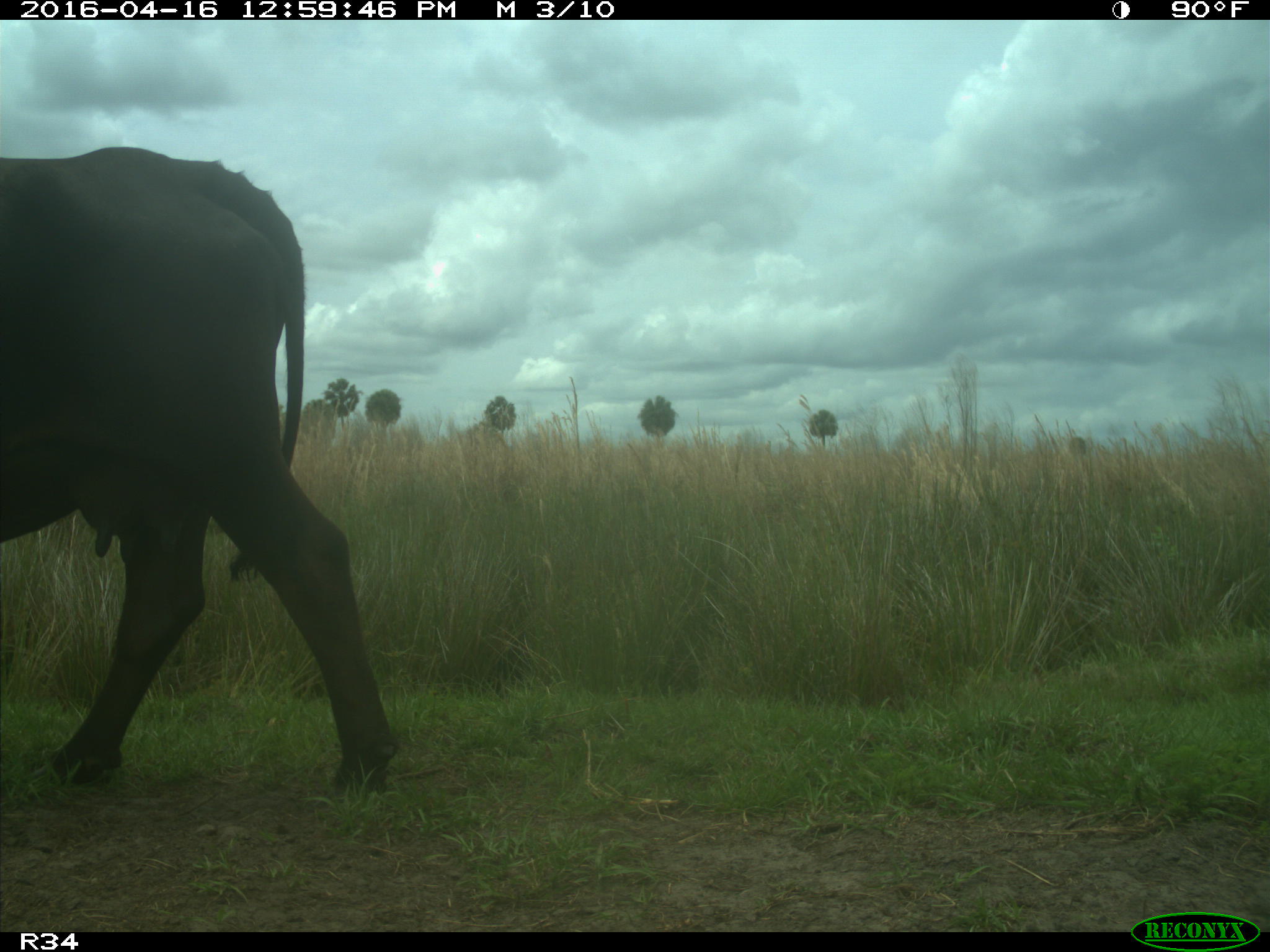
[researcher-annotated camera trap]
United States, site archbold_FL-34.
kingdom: Animalia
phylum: Chordata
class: Mammalia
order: Artiodactyla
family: Bovidae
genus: Bos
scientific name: Bos taurus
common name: domestic cow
Bos taurus (domestic cow).